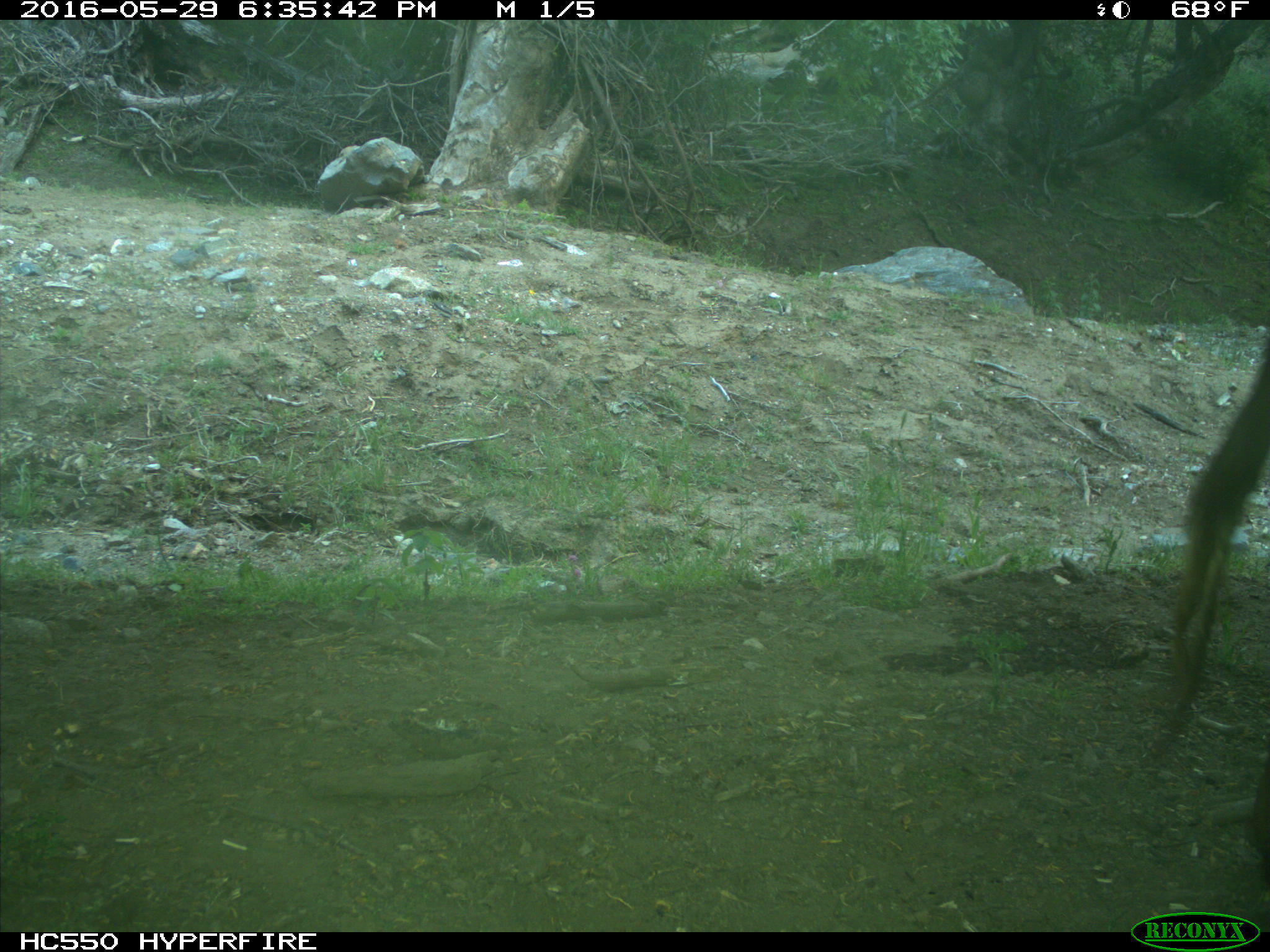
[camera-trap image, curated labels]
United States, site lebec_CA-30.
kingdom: Animalia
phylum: Chordata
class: Mammalia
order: Artiodactyla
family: Bovidae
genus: Bos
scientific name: Bos taurus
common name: domestic cow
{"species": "Bos taurus (domestic cow)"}